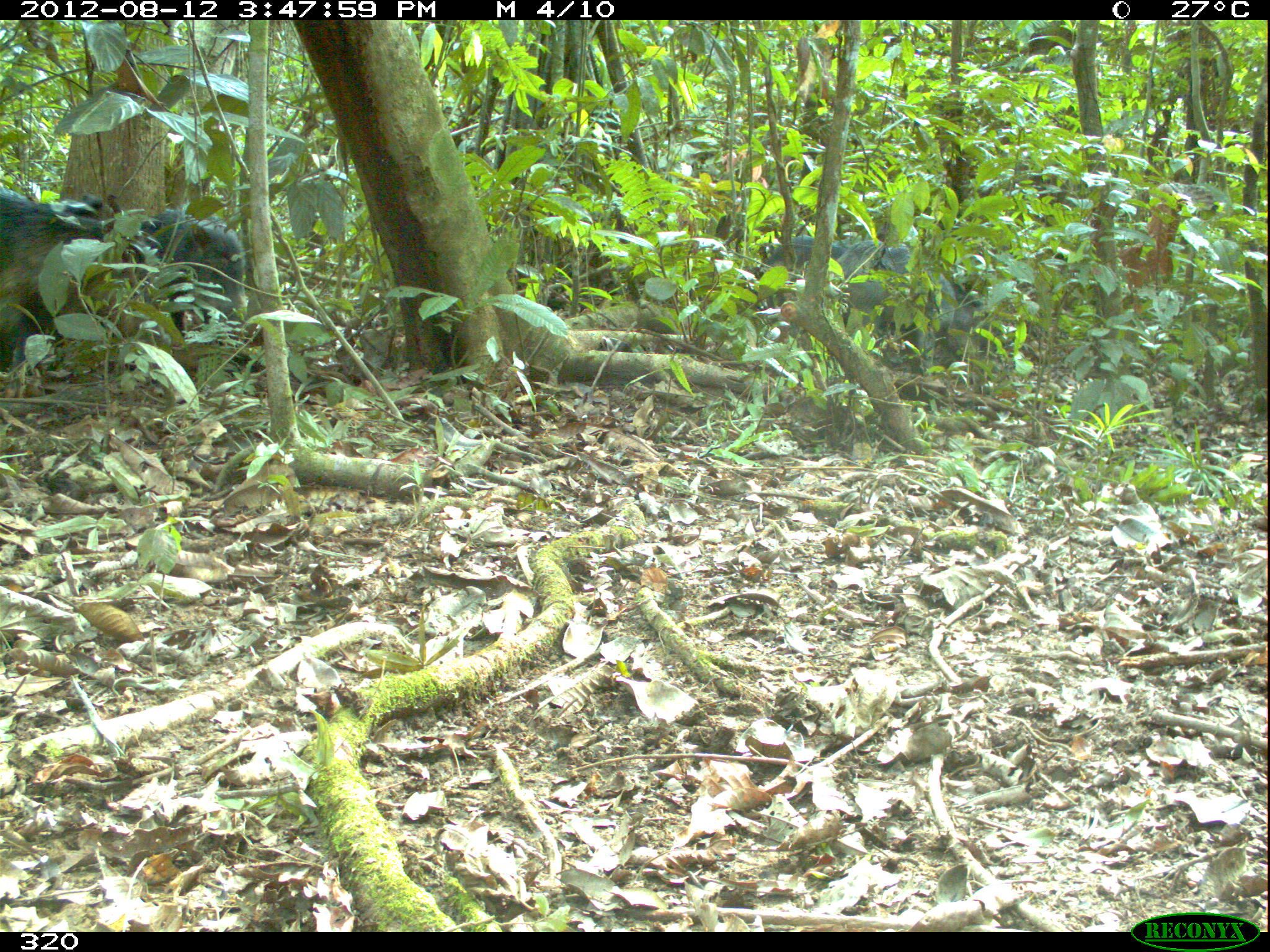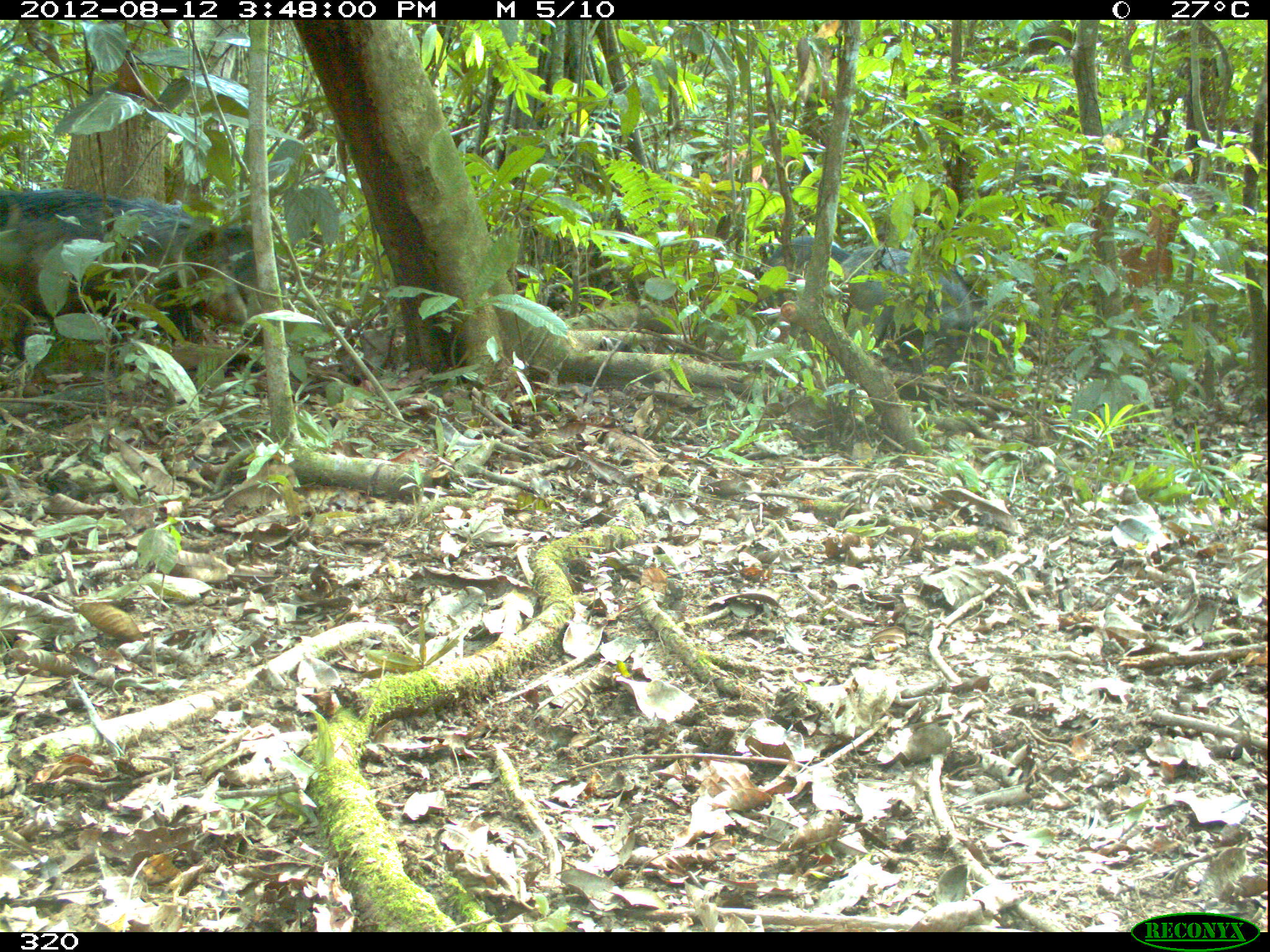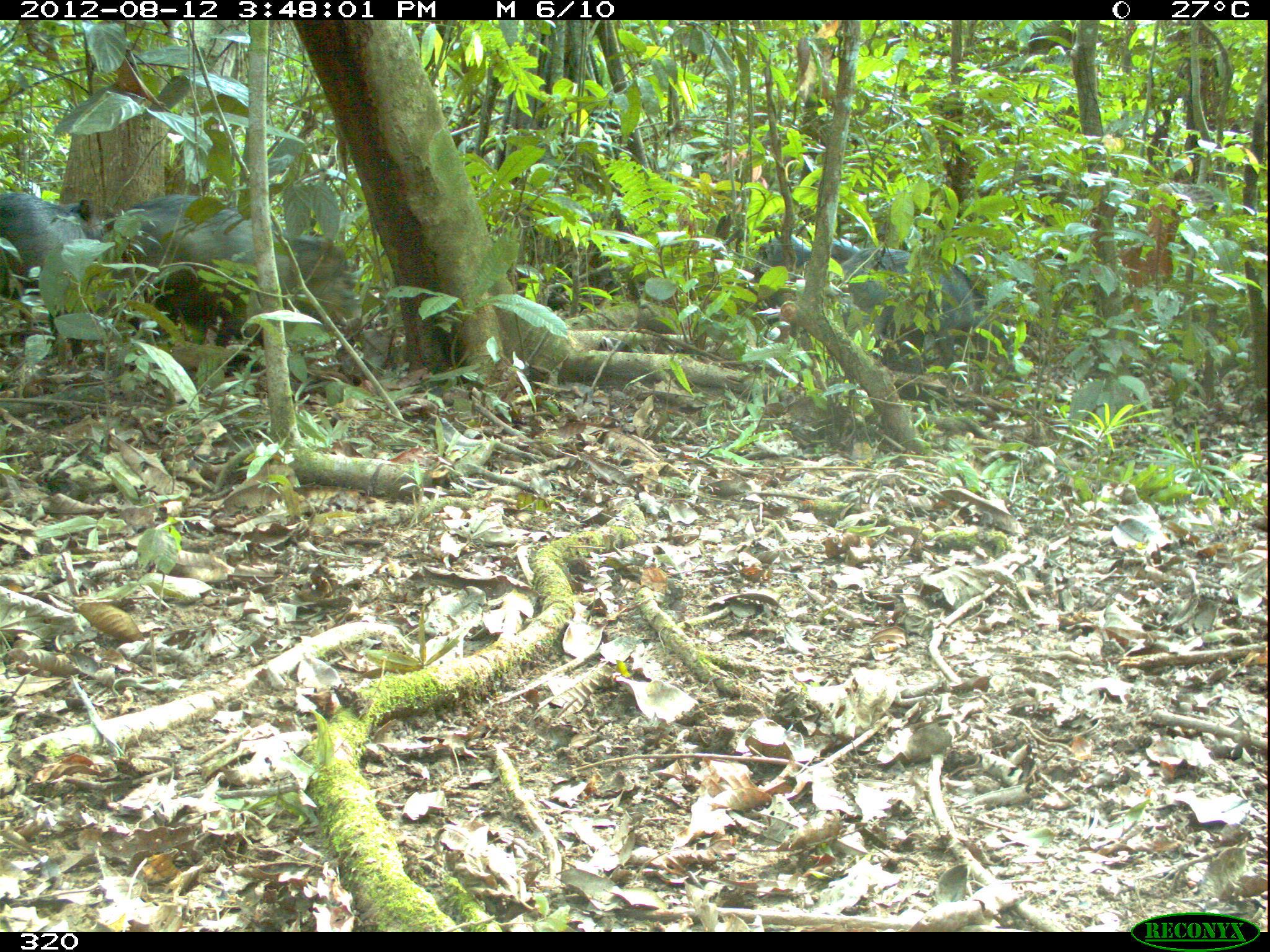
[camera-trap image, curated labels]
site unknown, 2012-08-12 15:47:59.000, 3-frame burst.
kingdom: Animalia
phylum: Chordata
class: Mammalia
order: Artiodactyla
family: Tayassuidae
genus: Tayassu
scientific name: Tayassu pecari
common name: white-lipped peccary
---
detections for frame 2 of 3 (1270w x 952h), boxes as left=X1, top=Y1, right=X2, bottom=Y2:
tayassu pecari: left=0, top=190, right=259, bottom=381; left=132, top=200, right=299, bottom=378; left=833, top=244, right=973, bottom=364; left=751, top=234, right=851, bottom=323